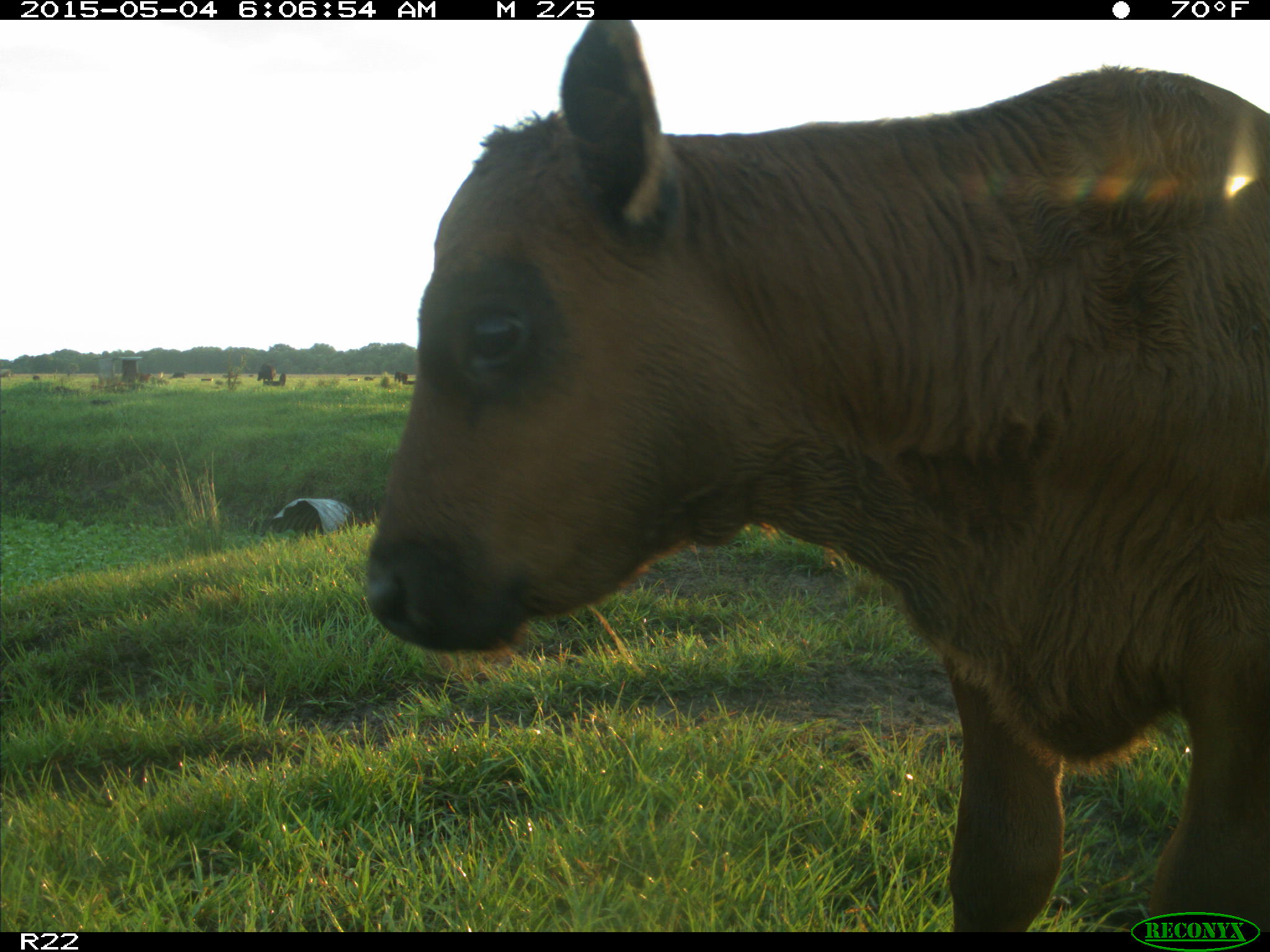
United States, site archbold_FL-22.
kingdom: Animalia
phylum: Chordata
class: Mammalia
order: Artiodactyla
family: Bovidae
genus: Bos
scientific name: Bos taurus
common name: domestic cow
Bos taurus (domestic cow).